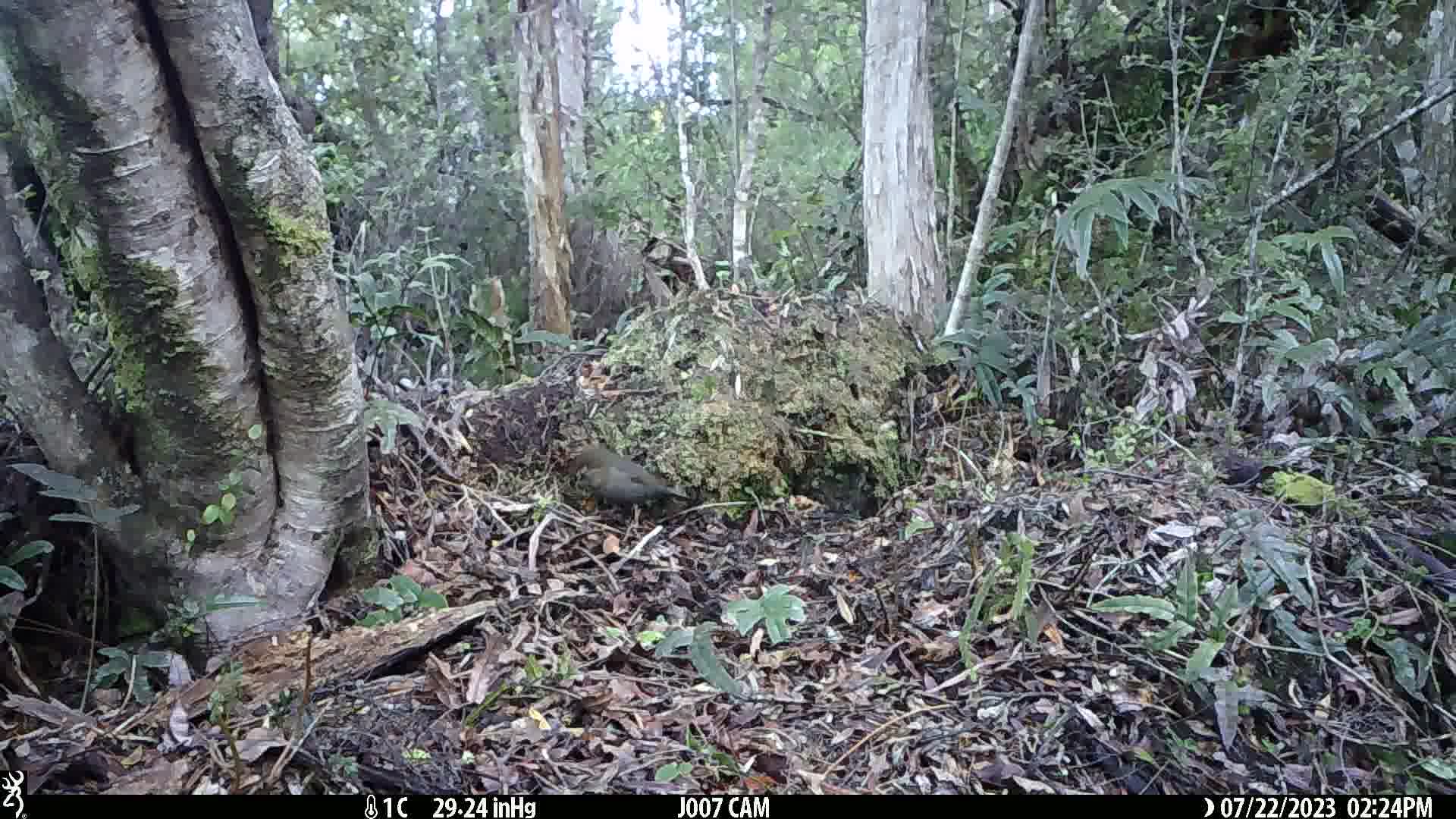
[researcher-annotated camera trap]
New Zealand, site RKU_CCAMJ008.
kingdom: Animalia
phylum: Chordata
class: Aves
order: Passeriformes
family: Turdidae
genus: Turdus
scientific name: Turdus merula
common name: eurasian blackbird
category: blackbird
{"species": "blackbird (eurasian blackbird) (Turdus merula)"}